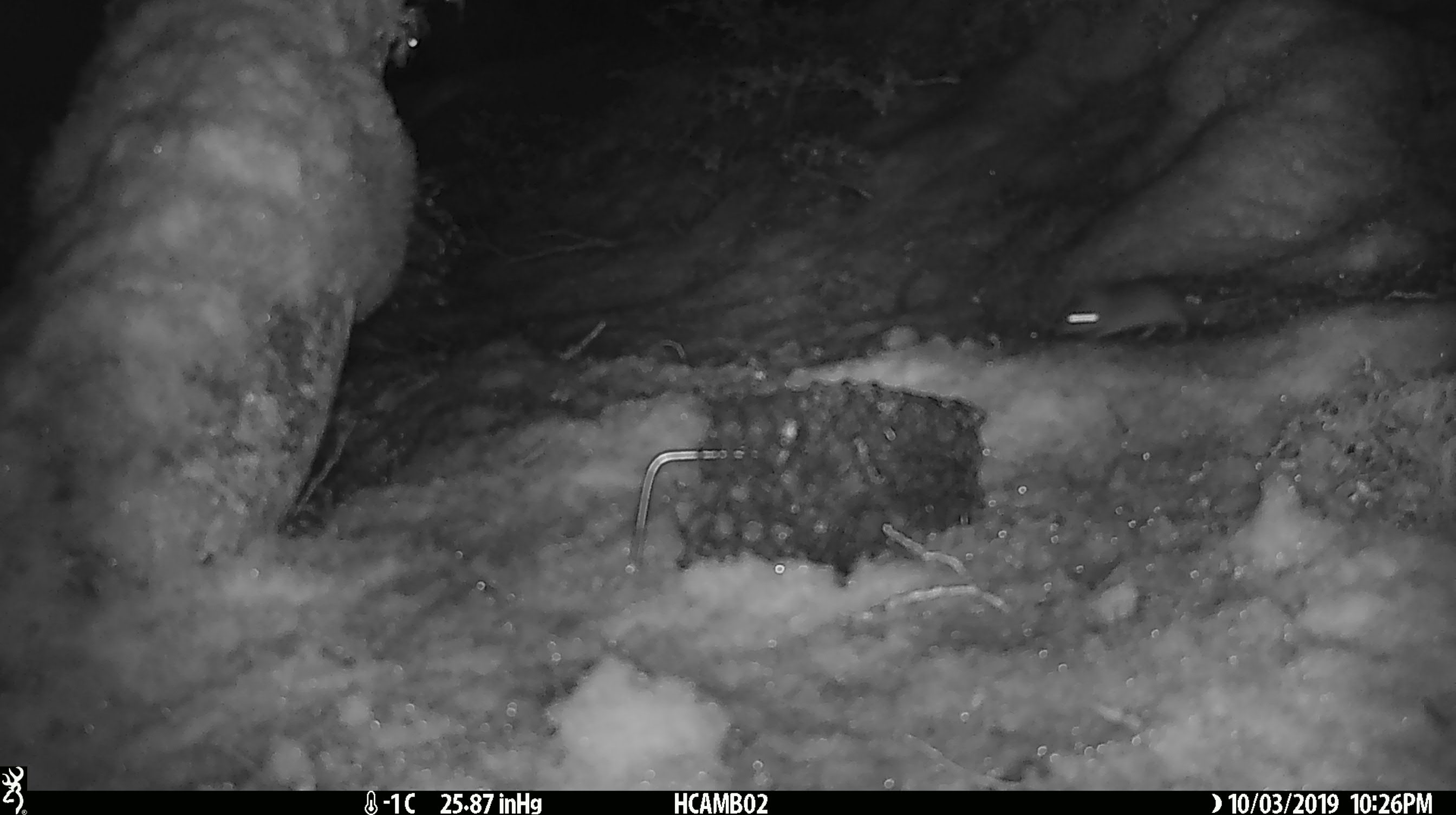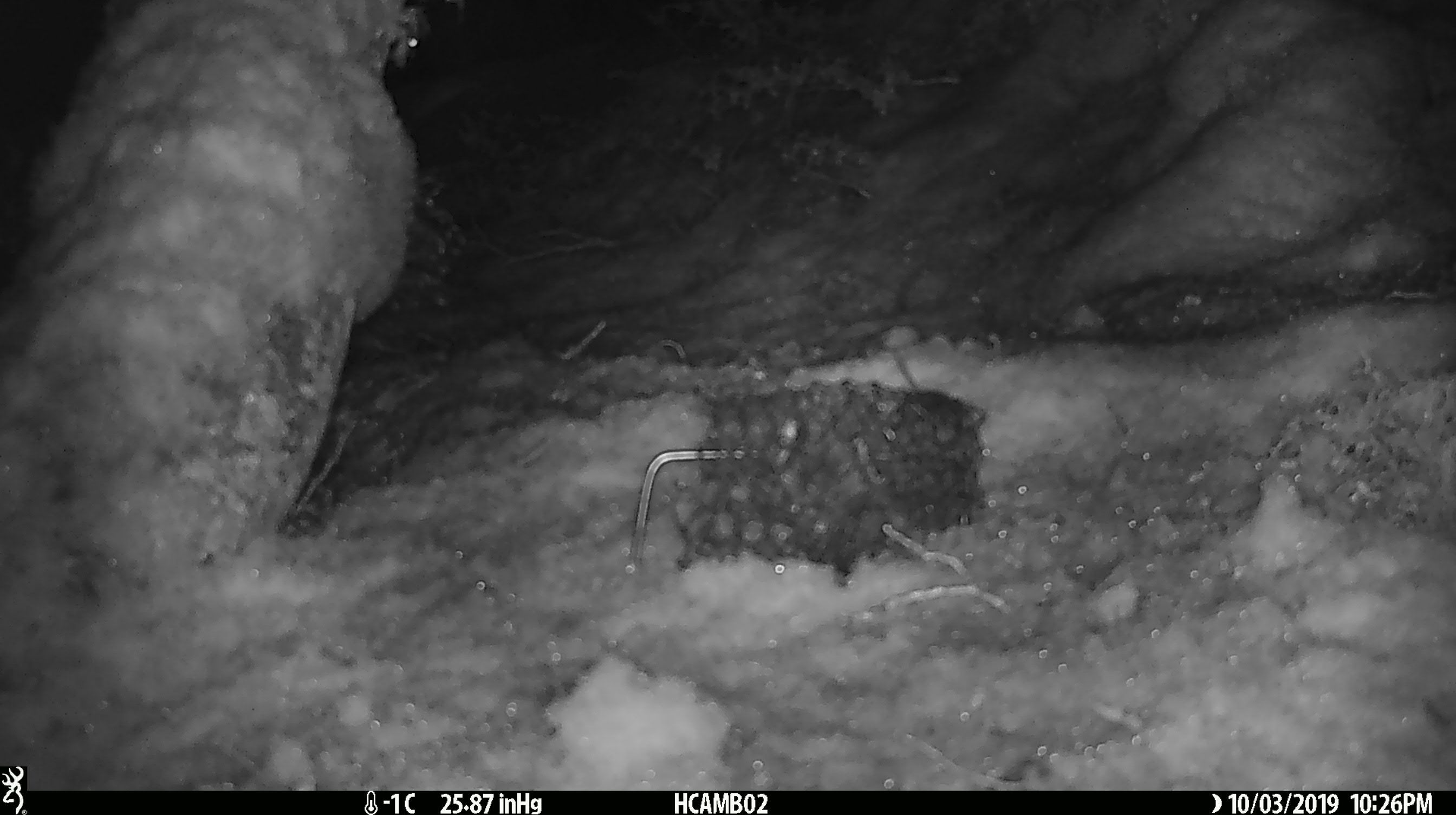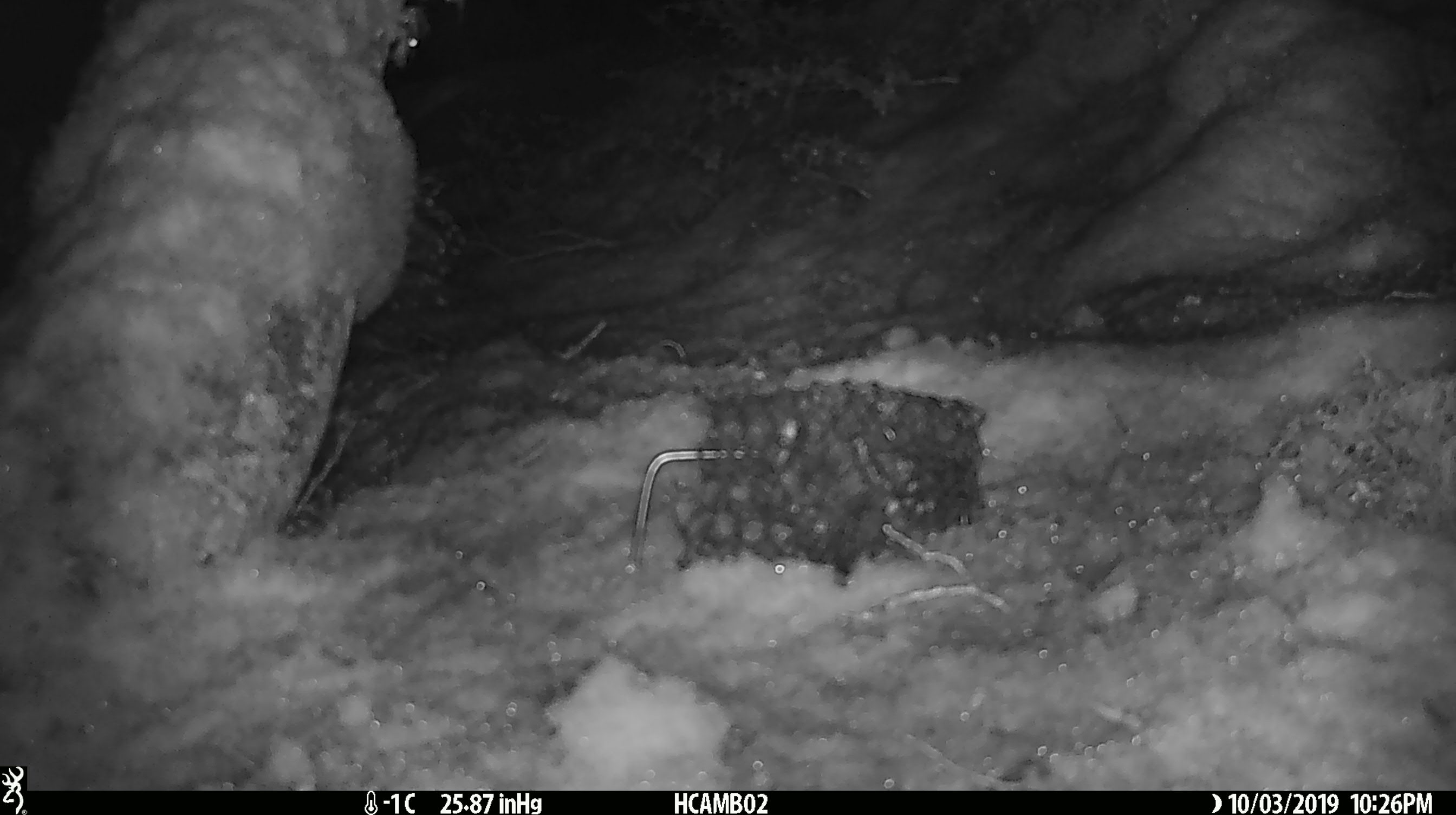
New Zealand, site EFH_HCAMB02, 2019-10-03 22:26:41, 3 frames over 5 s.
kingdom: Animalia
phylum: Chordata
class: Mammalia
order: Rodentia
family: Muridae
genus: Mus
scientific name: Mus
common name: mouse